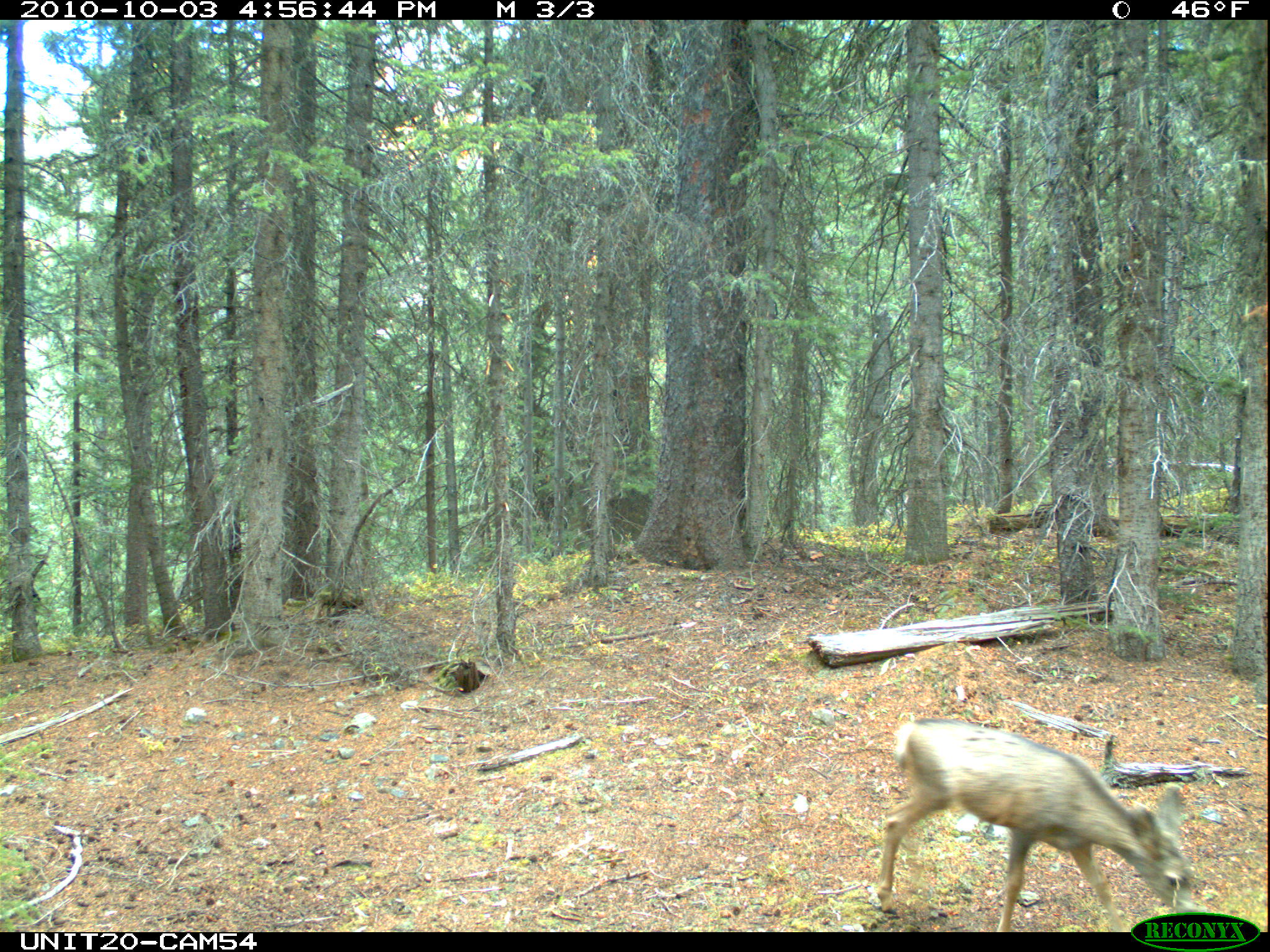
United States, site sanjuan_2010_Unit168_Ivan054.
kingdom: Animalia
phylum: Chordata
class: Mammalia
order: Artiodactyla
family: Cervidae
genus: Odocoileus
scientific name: Odocoileus hemionus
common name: mule deer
Odocoileus hemionus (mule deer).